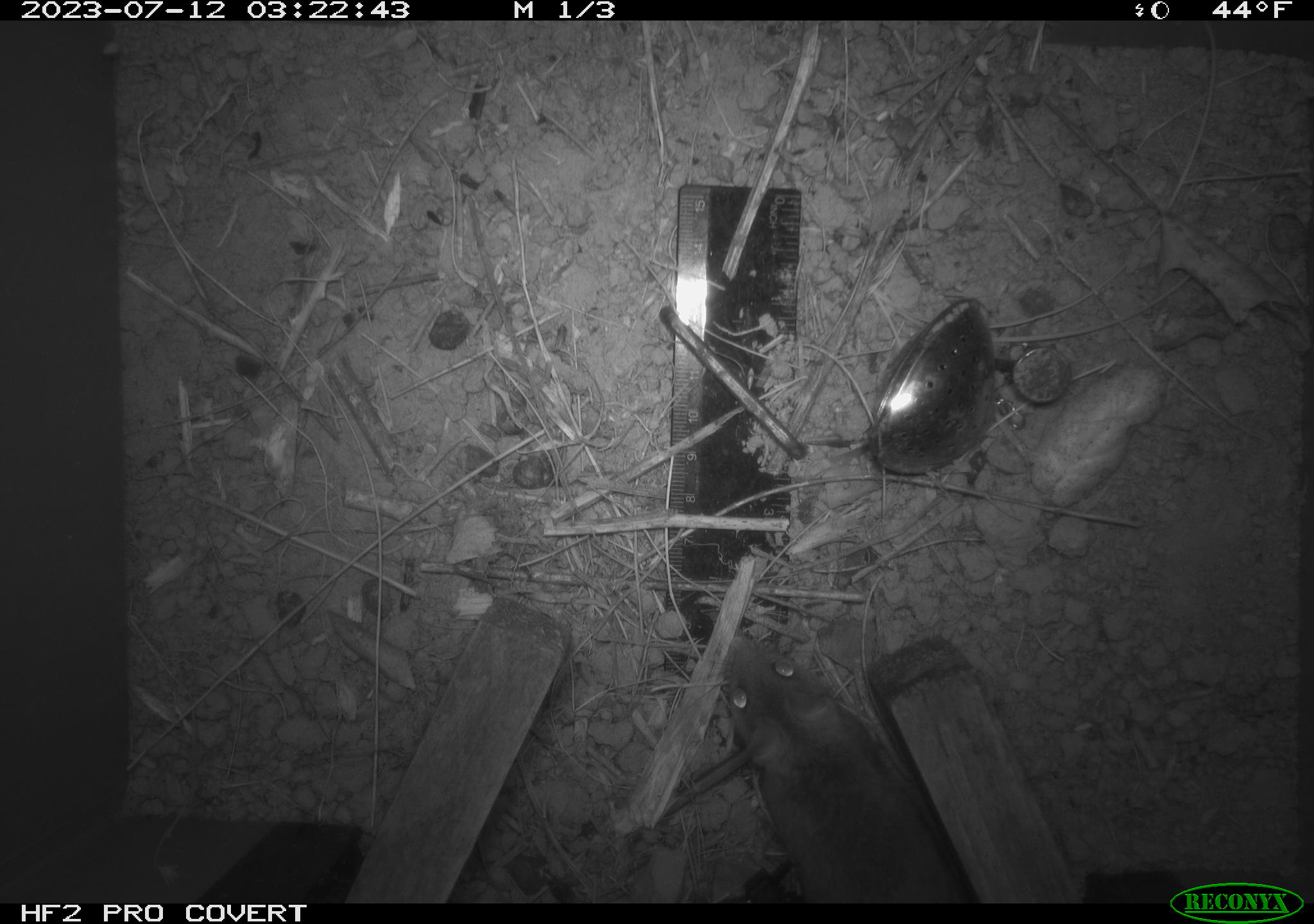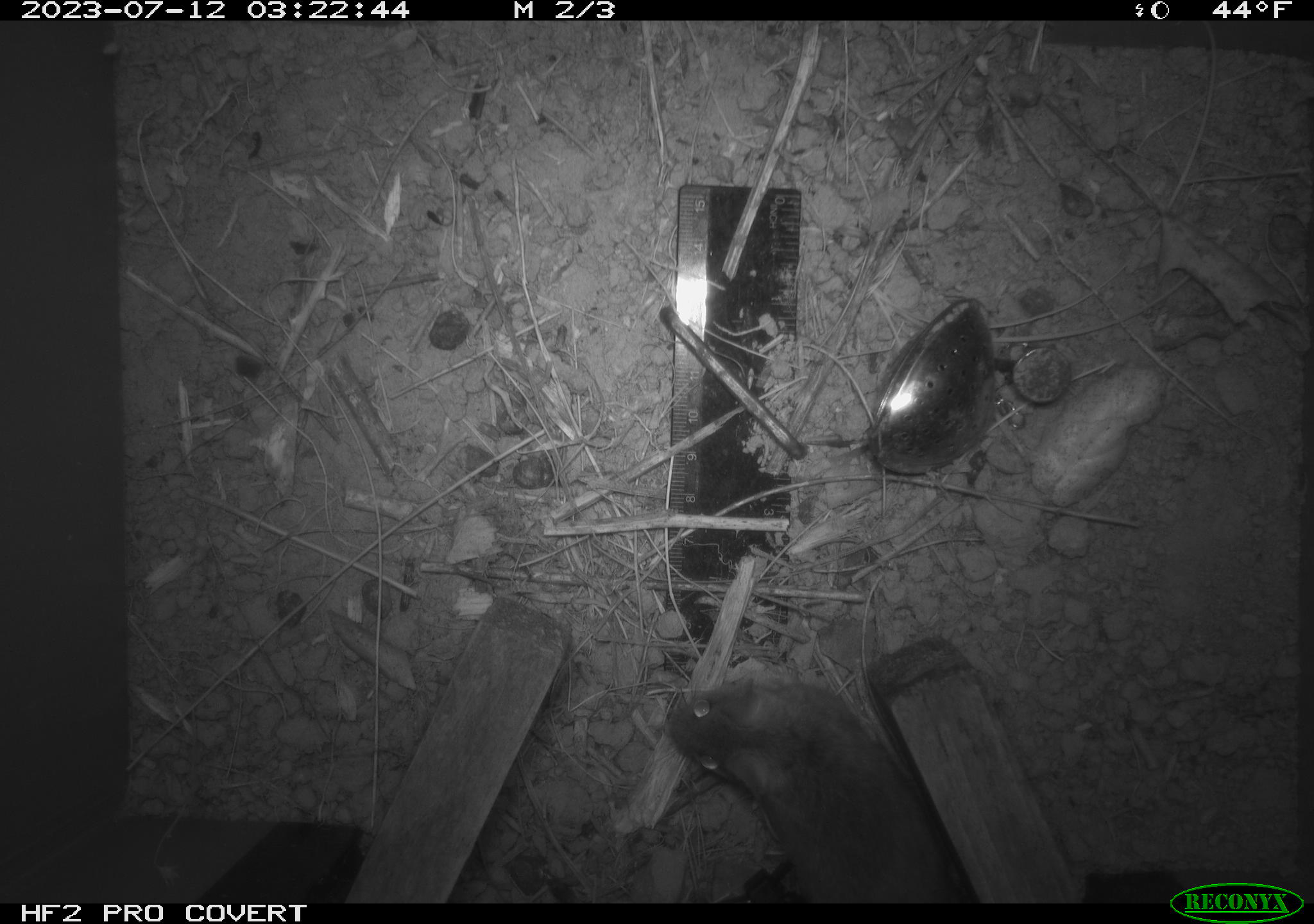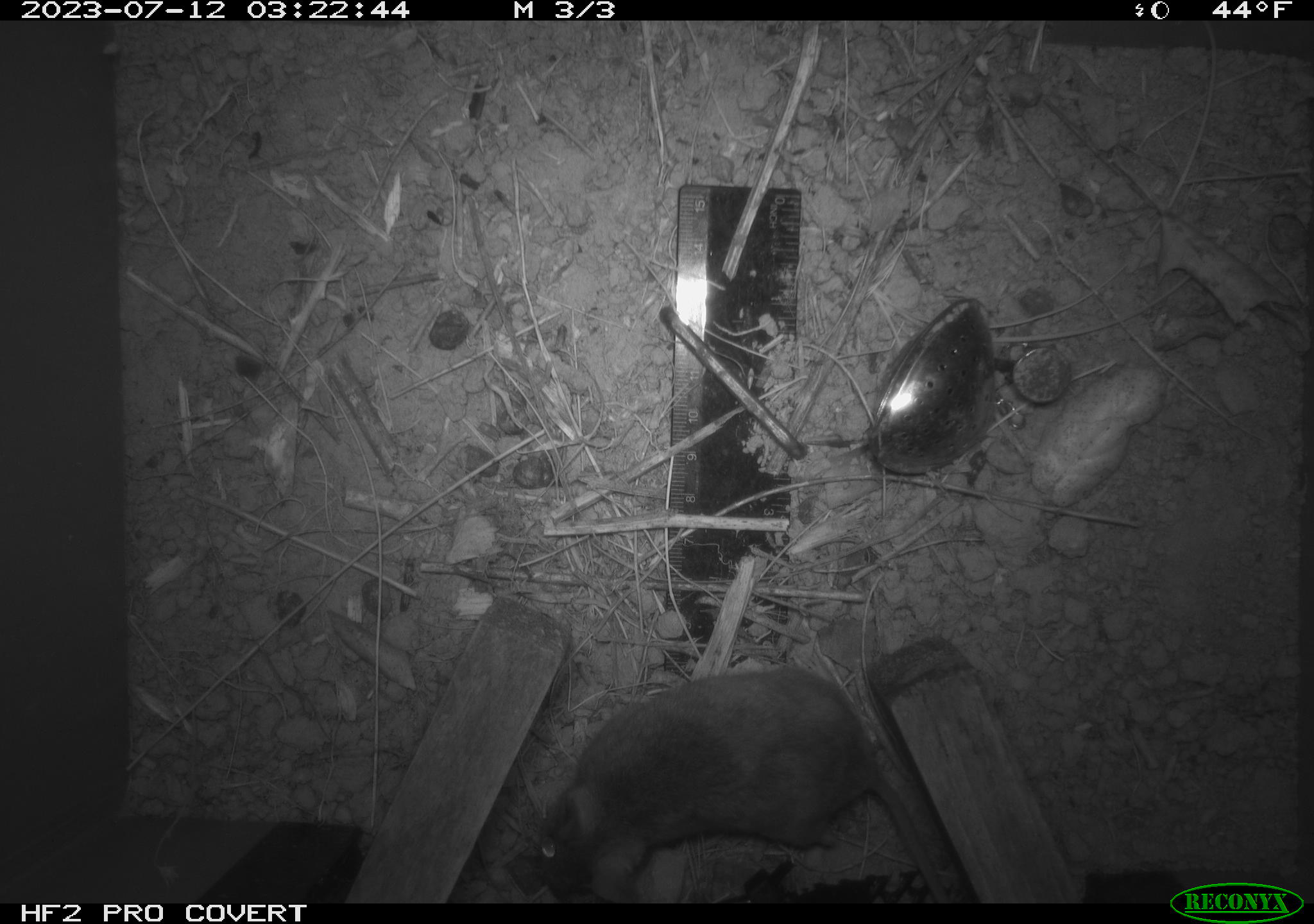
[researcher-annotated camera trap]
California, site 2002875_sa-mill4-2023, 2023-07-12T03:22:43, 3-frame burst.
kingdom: Animalia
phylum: Chordata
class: Mammalia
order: Rodentia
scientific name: Rodentia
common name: mouse species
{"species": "mouse species (Rodentia)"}